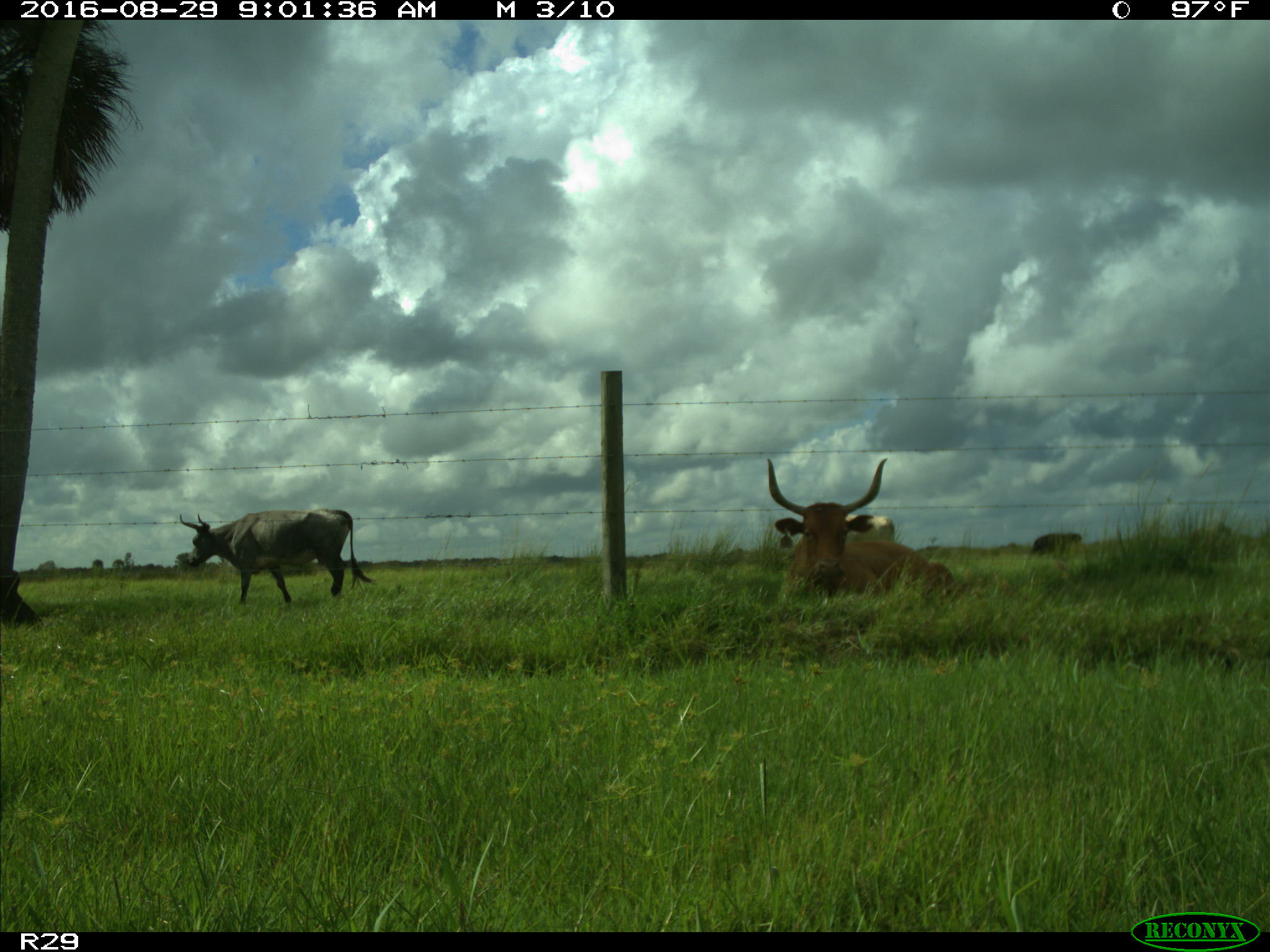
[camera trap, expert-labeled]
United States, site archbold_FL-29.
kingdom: Animalia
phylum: Chordata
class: Mammalia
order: Artiodactyla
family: Bovidae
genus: Bos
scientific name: Bos taurus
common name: domestic cow